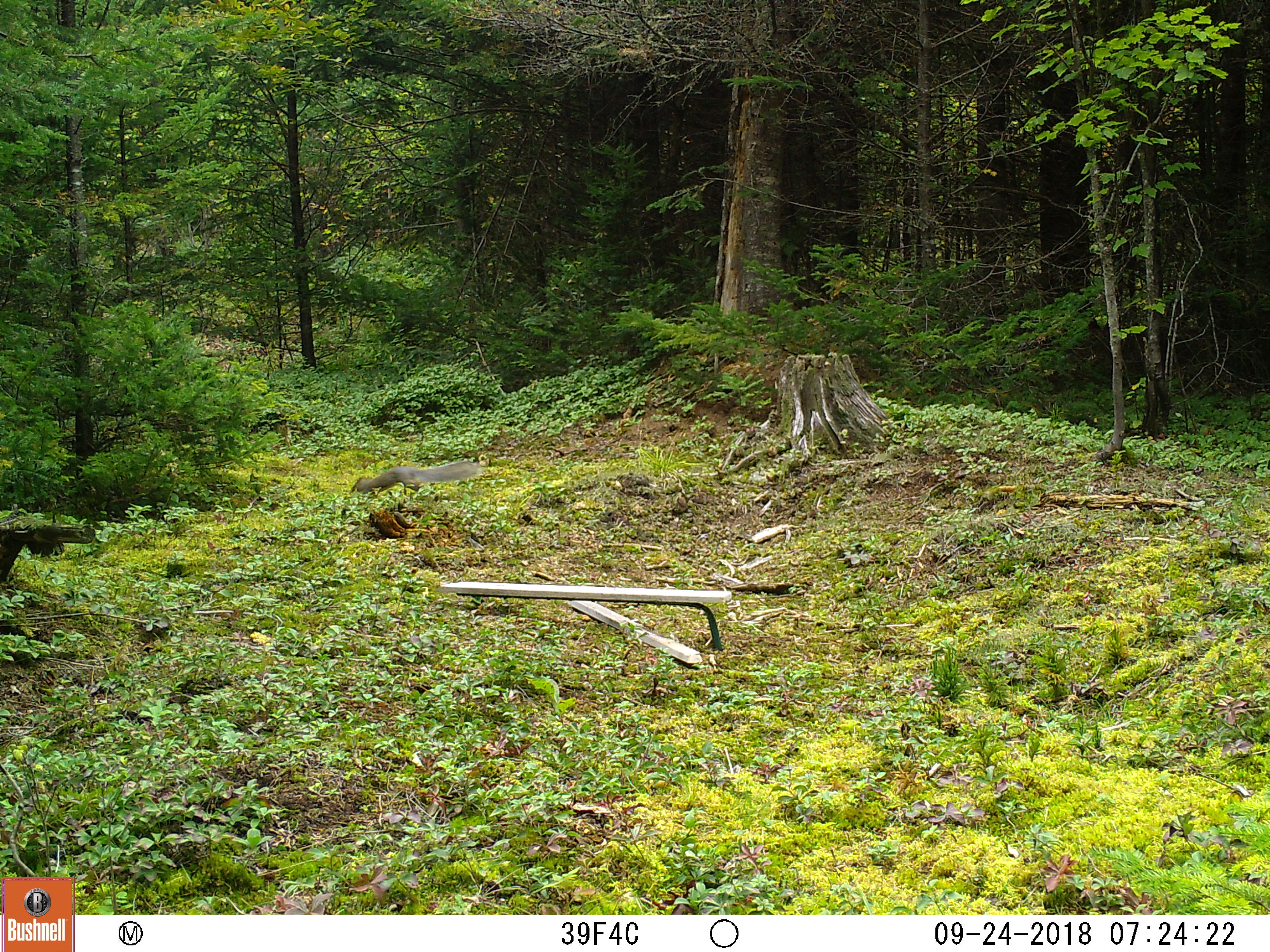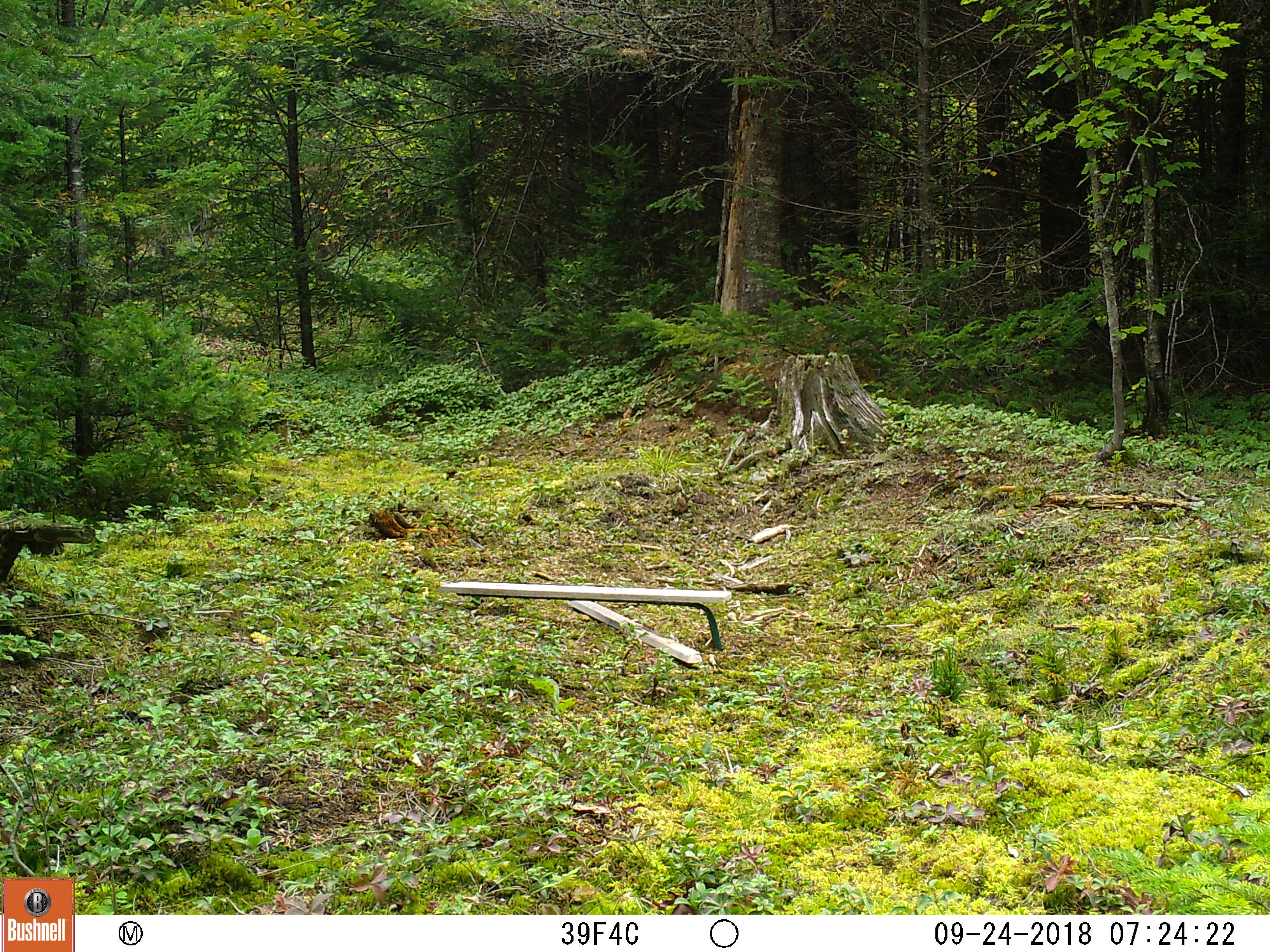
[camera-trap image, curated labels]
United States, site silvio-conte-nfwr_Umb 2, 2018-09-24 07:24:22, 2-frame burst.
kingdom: Animalia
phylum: Chordata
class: Mammalia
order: Rodentia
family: Sciuridae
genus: Sciurus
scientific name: Sciurus carolinensis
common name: gray squirrel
Gray squirrel (Sciurus carolinensis).